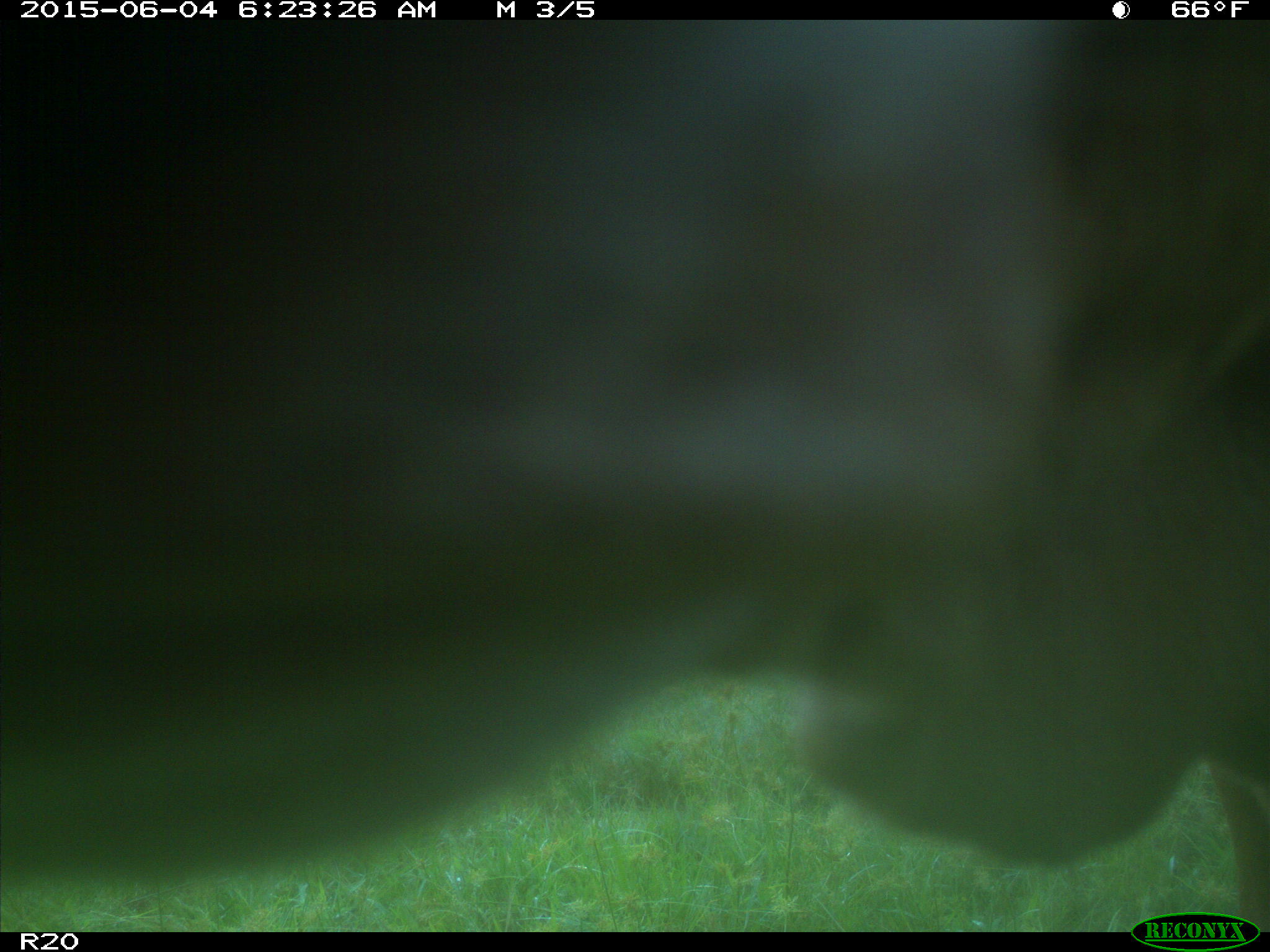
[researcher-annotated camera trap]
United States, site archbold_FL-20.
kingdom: Animalia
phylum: Chordata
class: Mammalia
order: Artiodactyla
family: Bovidae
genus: Bos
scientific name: Bos taurus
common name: domestic cow